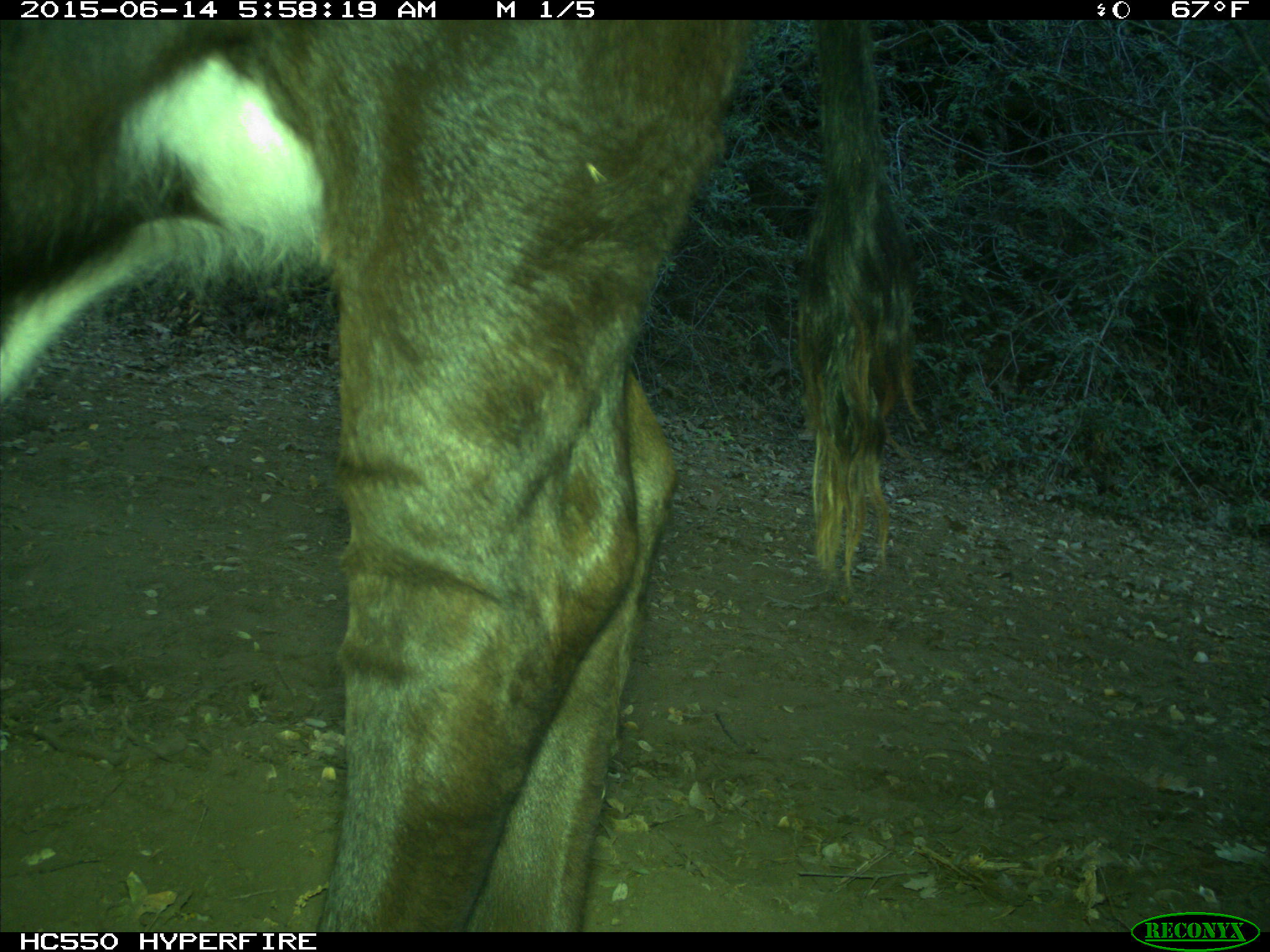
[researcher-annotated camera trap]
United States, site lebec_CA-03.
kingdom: Animalia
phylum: Chordata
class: Mammalia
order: Artiodactyla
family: Bovidae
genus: Bos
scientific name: Bos taurus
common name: domestic cow